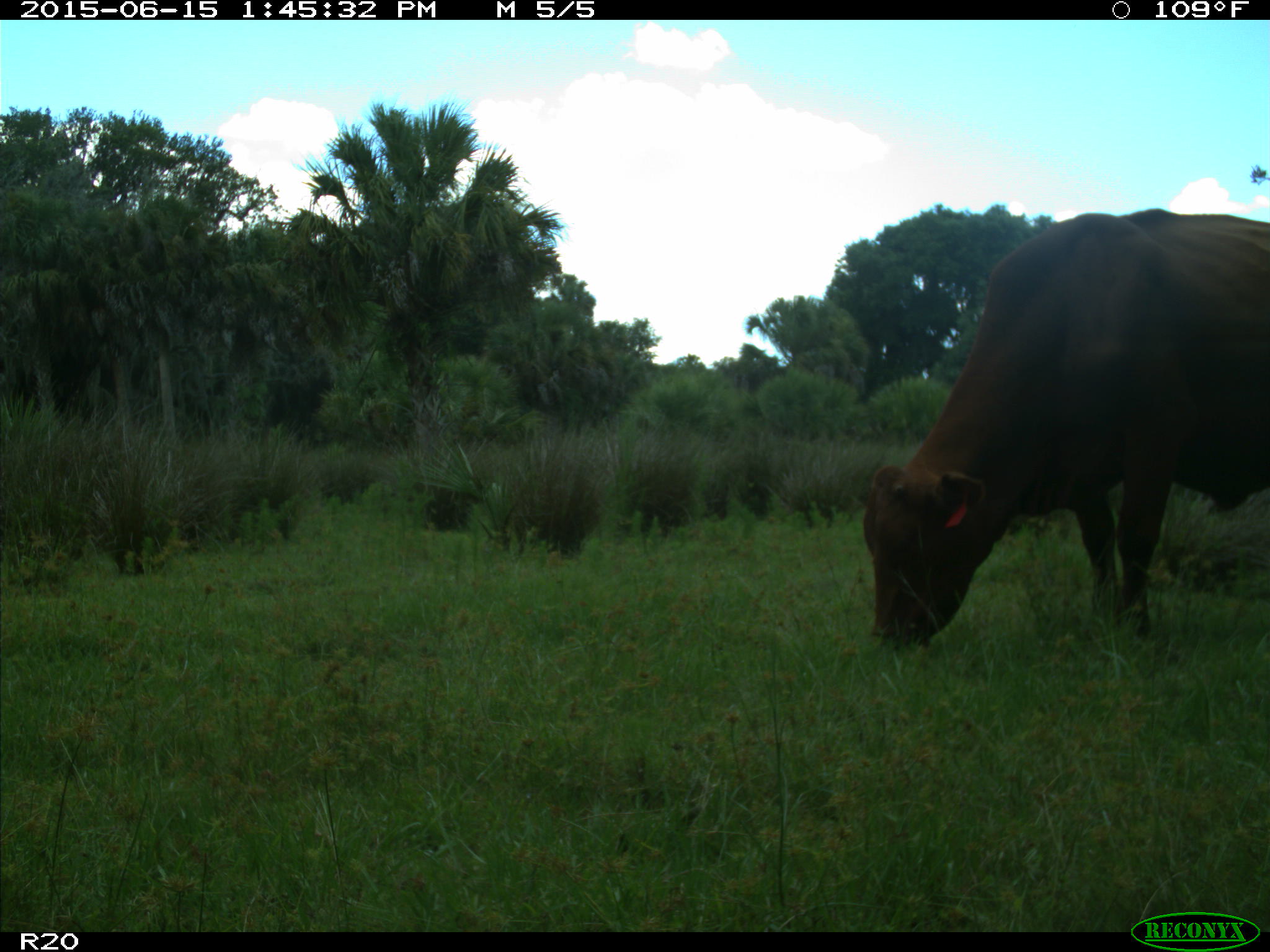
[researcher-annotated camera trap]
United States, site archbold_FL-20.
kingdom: Animalia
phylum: Chordata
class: Mammalia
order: Artiodactyla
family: Bovidae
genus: Bos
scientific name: Bos taurus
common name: domestic cow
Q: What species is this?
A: Bos taurus (domestic cow).